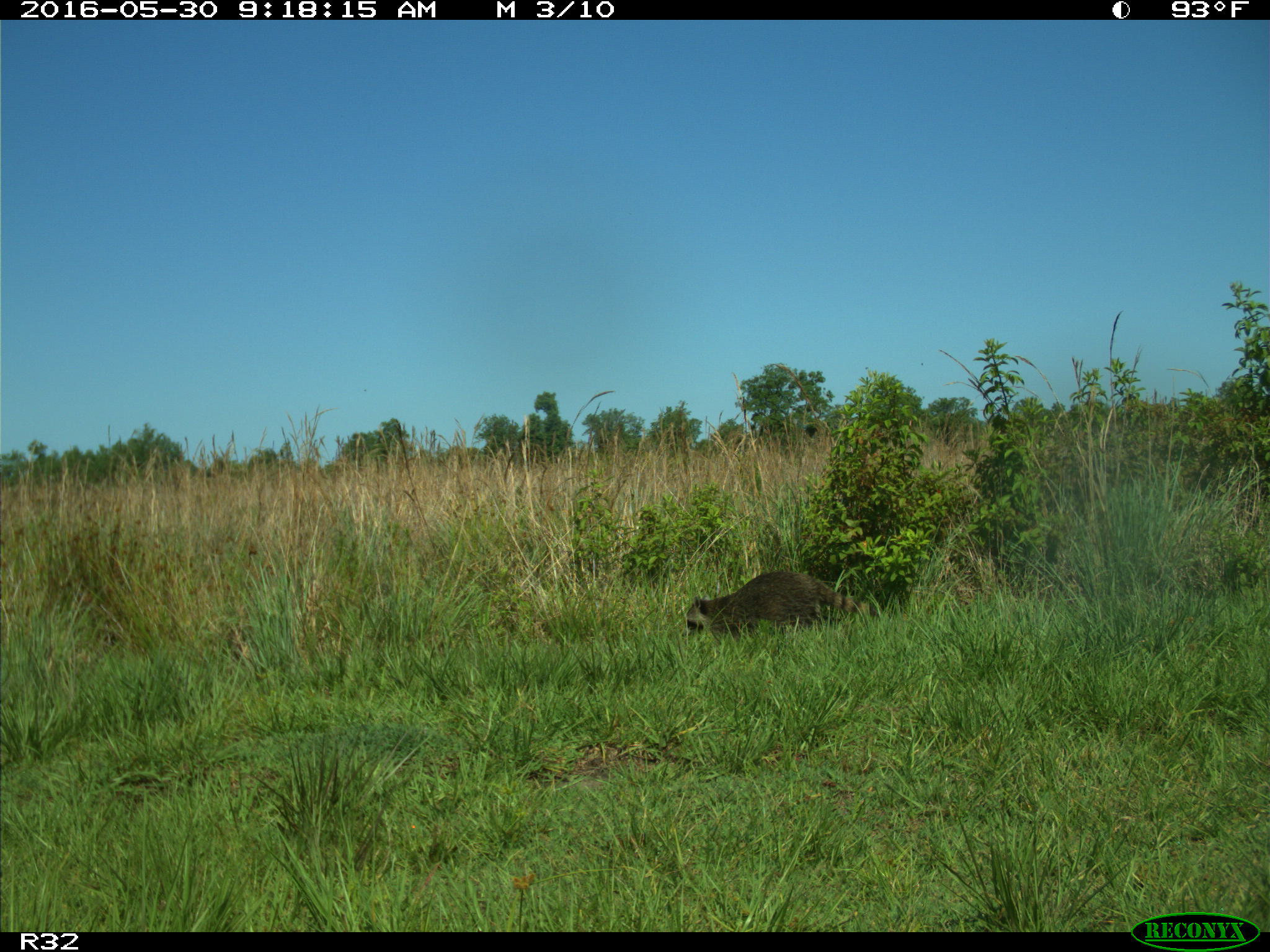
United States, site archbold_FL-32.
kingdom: Animalia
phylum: Chordata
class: Mammalia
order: Carnivora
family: Procyonidae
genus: Procyon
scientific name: Procyon lotor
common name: common raccoon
Procyon lotor (common raccoon).